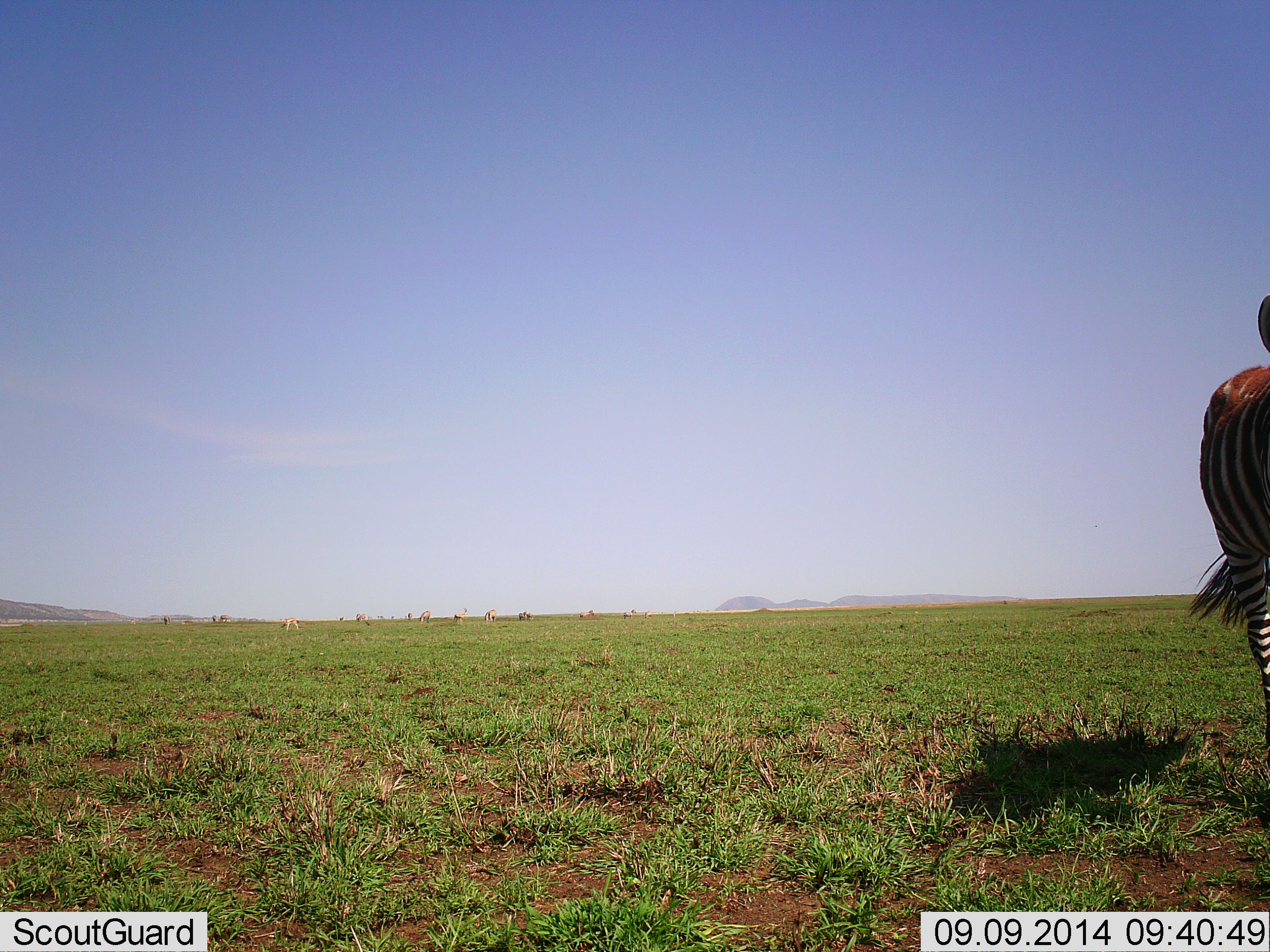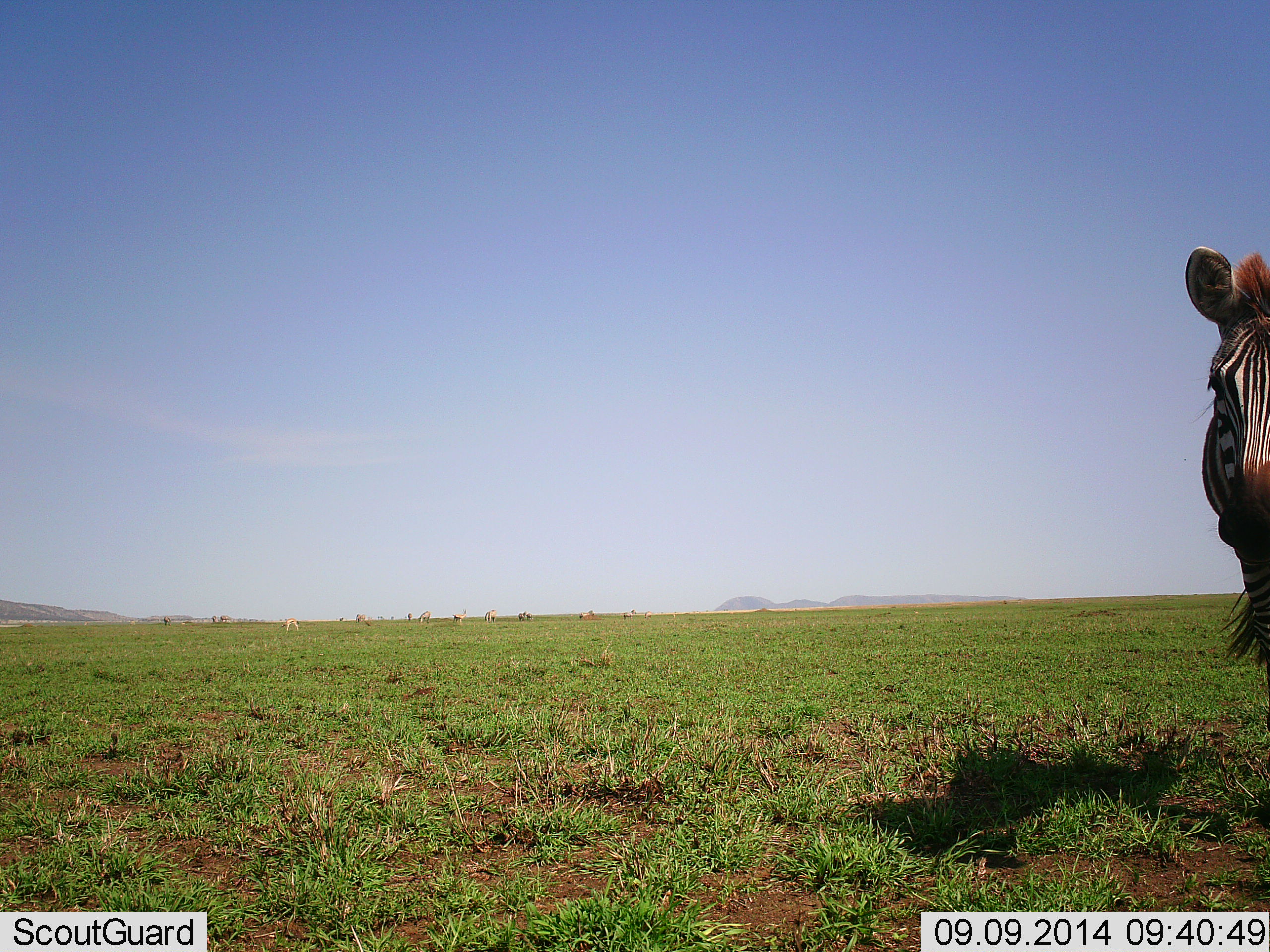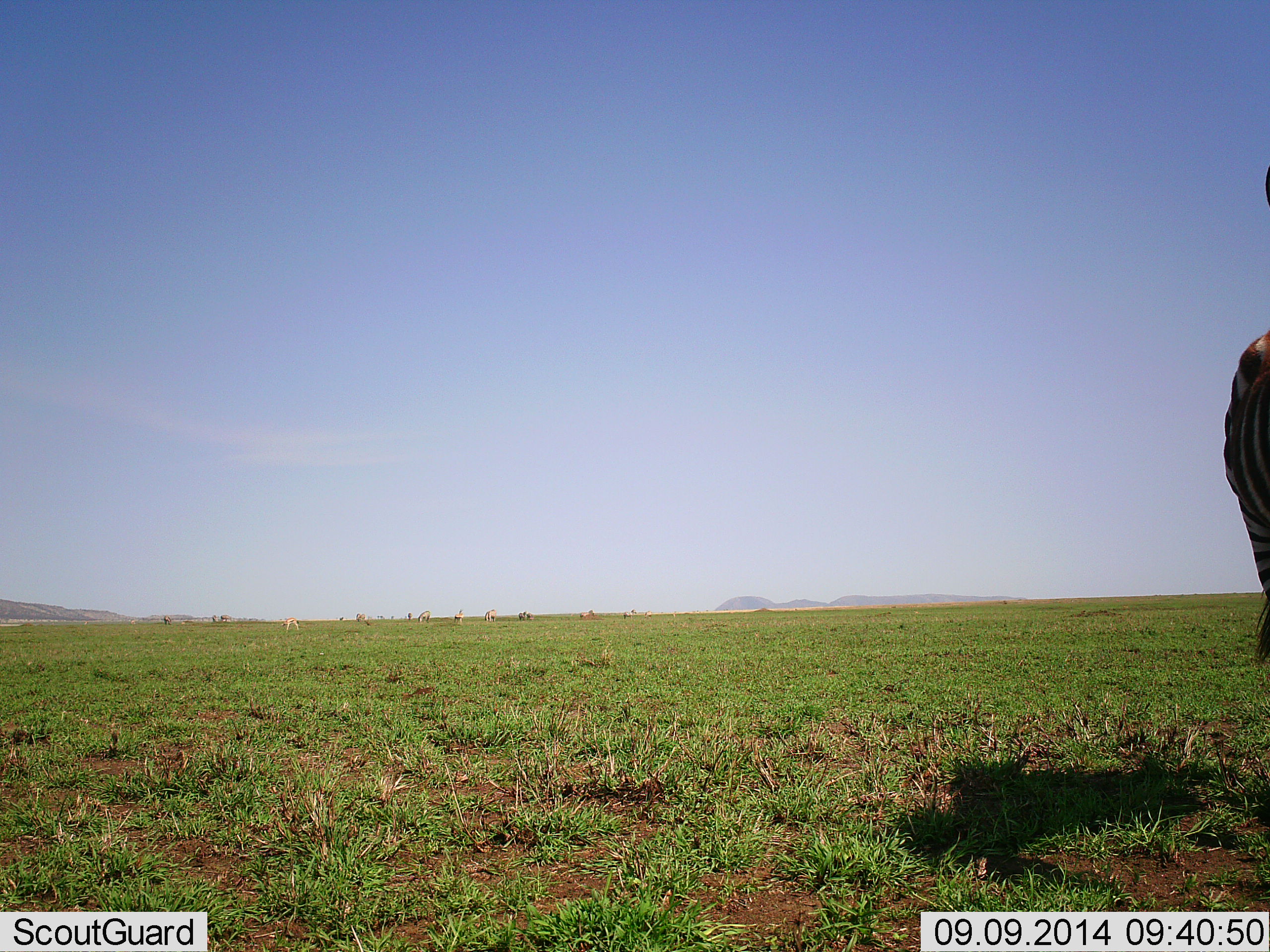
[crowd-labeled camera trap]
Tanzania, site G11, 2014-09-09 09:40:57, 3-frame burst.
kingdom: Animalia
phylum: Chordata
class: Mammalia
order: Perissodactyla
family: Equidae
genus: Equus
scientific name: Equus quagga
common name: plains zebra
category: zebra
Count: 1.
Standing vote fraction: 73%.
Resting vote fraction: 0%.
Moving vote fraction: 27%.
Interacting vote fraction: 0%.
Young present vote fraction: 0%.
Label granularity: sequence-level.